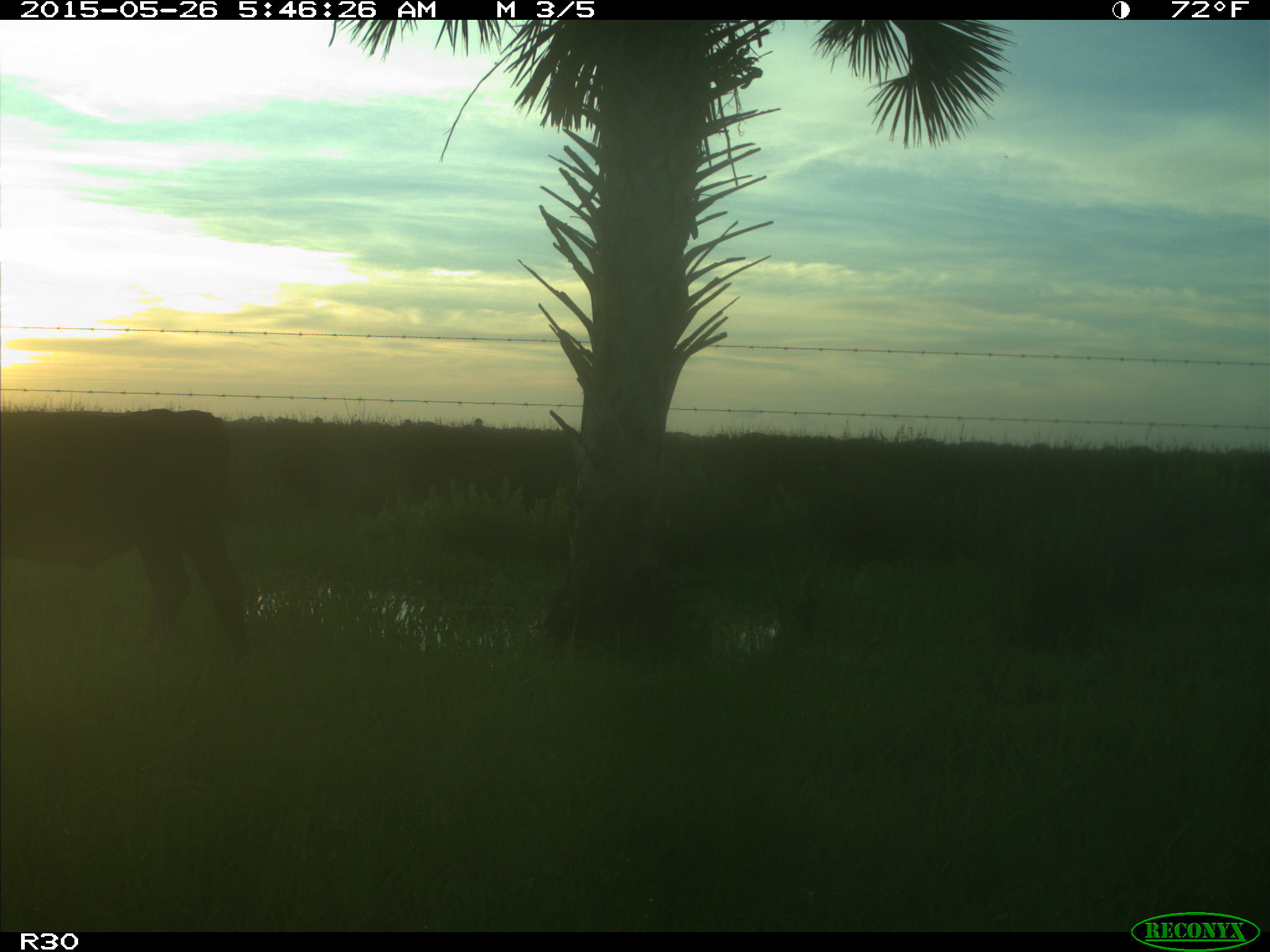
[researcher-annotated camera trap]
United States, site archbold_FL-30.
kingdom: Animalia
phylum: Chordata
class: Mammalia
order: Artiodactyla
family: Bovidae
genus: Bos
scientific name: Bos taurus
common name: domestic cow